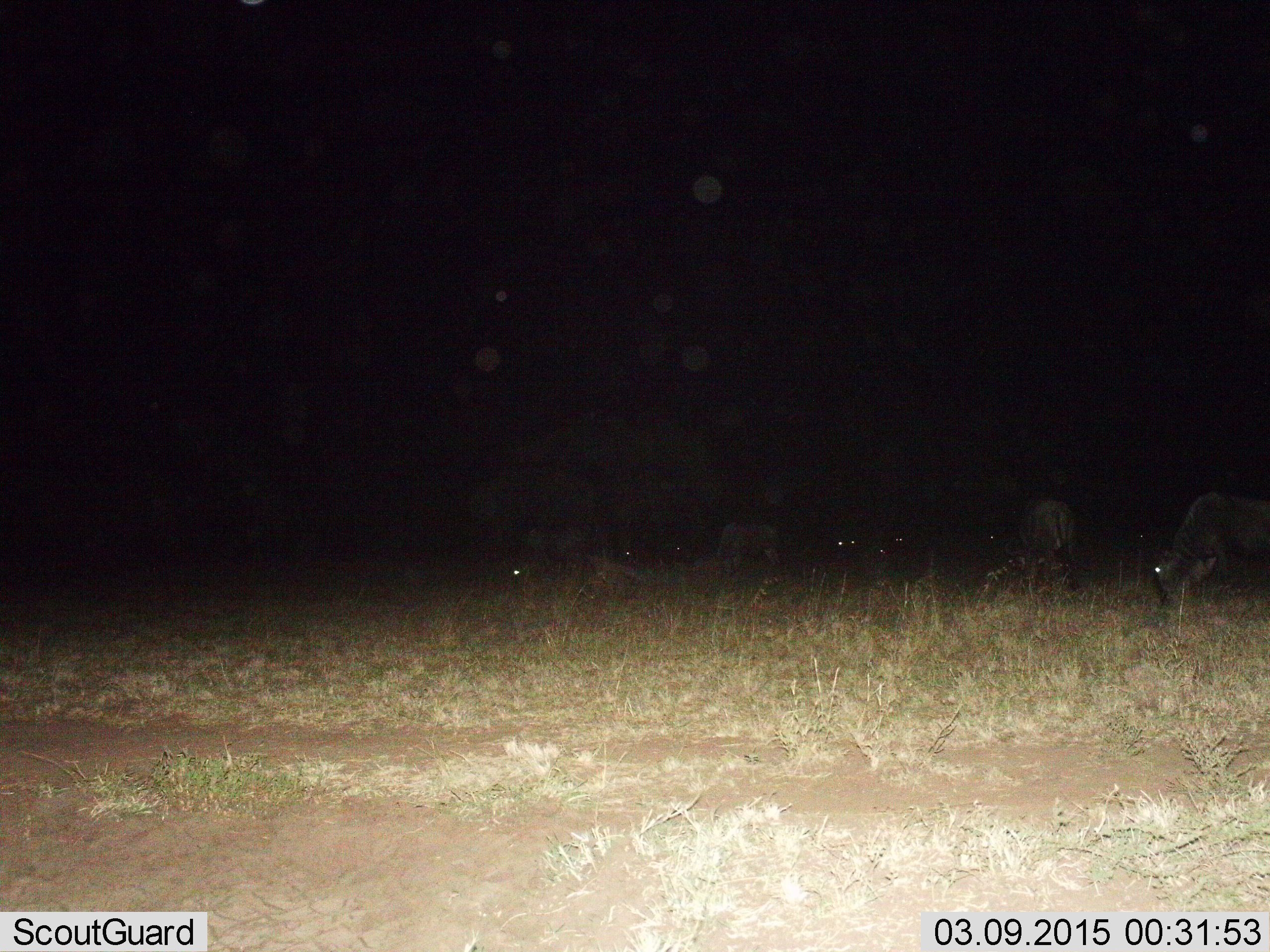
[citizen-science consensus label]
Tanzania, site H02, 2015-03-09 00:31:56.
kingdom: Animalia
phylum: Chordata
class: Mammalia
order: Artiodactyla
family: Bovidae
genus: Connochaetes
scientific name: Connochaetes taurinus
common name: blue wildebeest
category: wildebeest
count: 4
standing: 33%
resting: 8%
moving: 0%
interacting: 0%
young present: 0%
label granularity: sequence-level